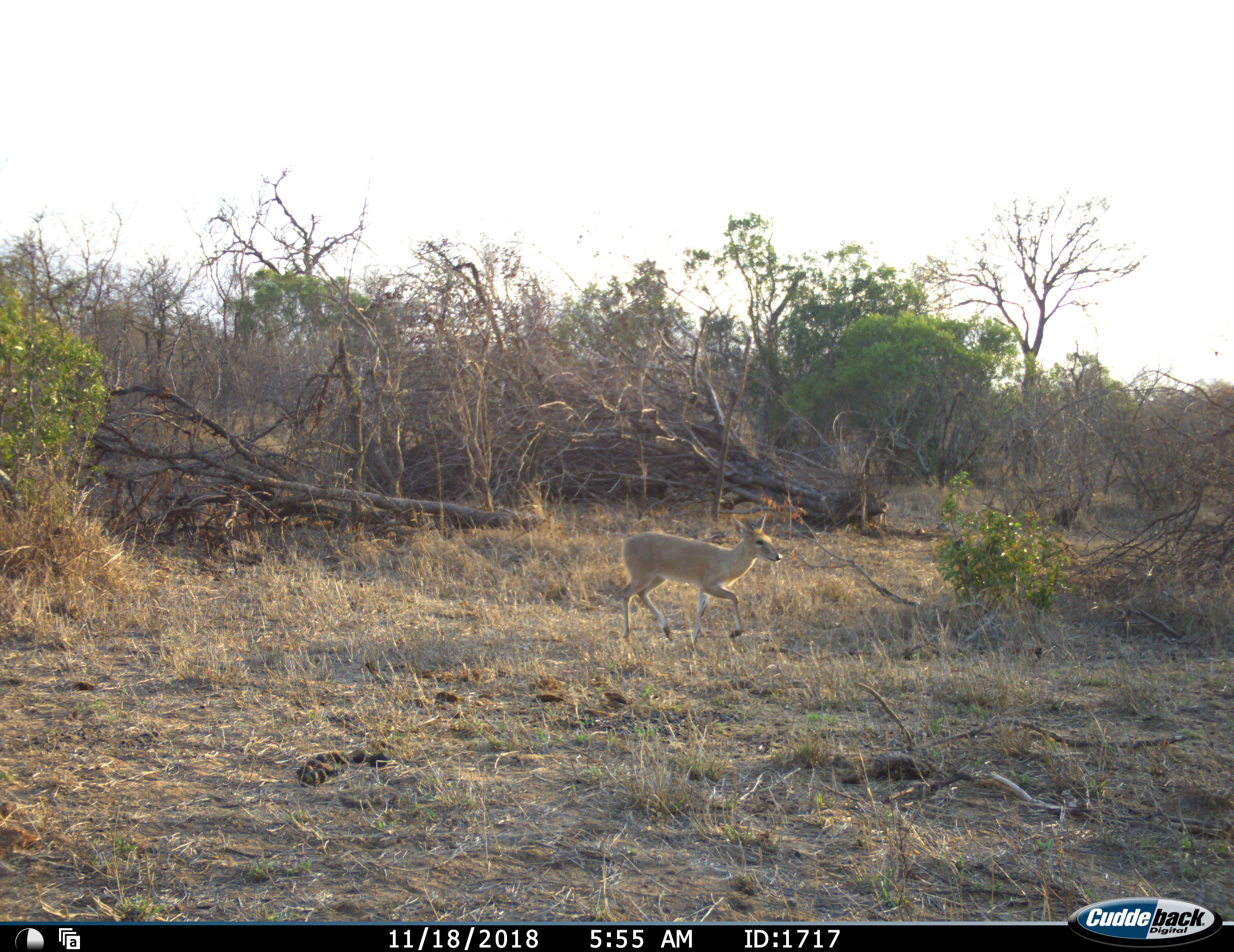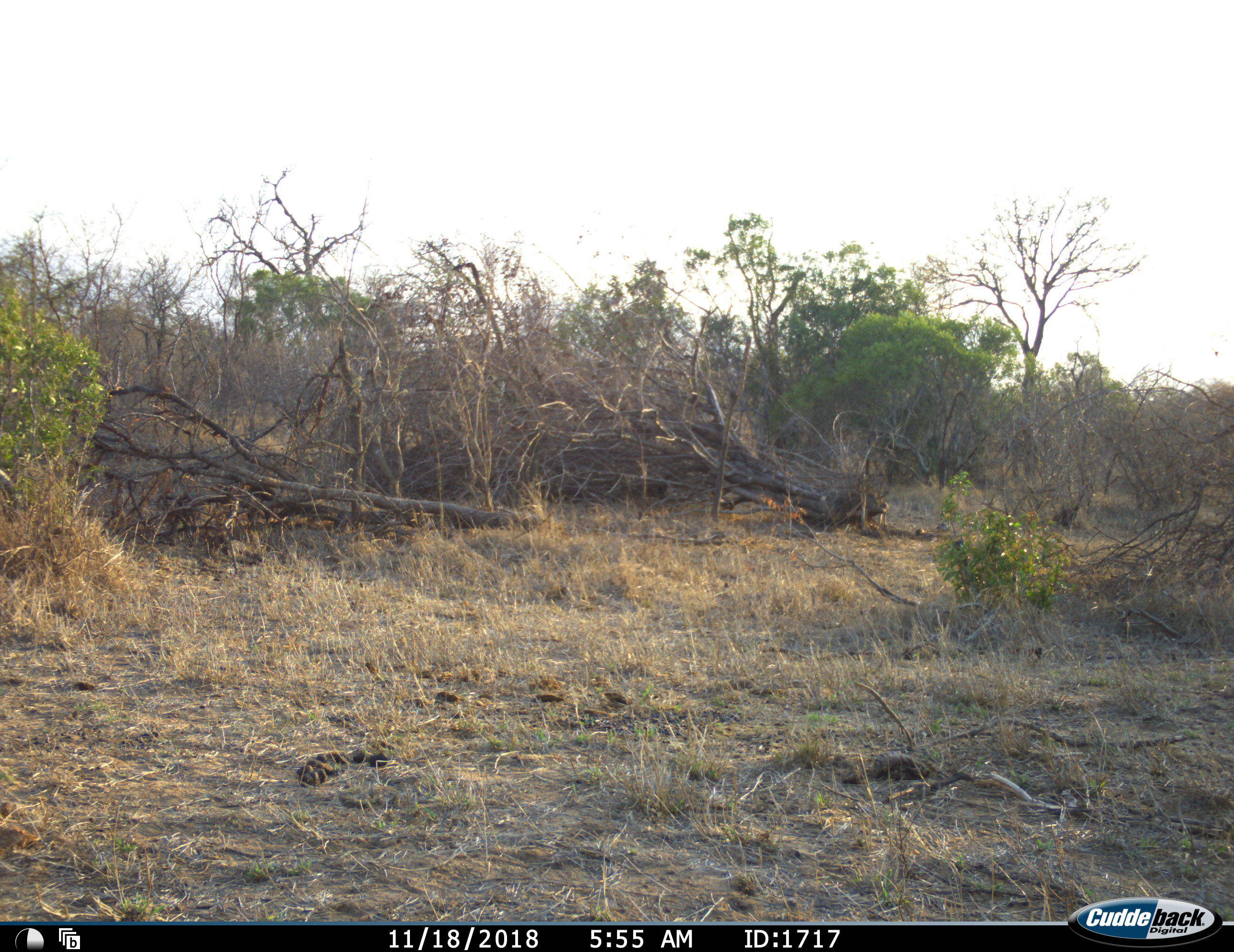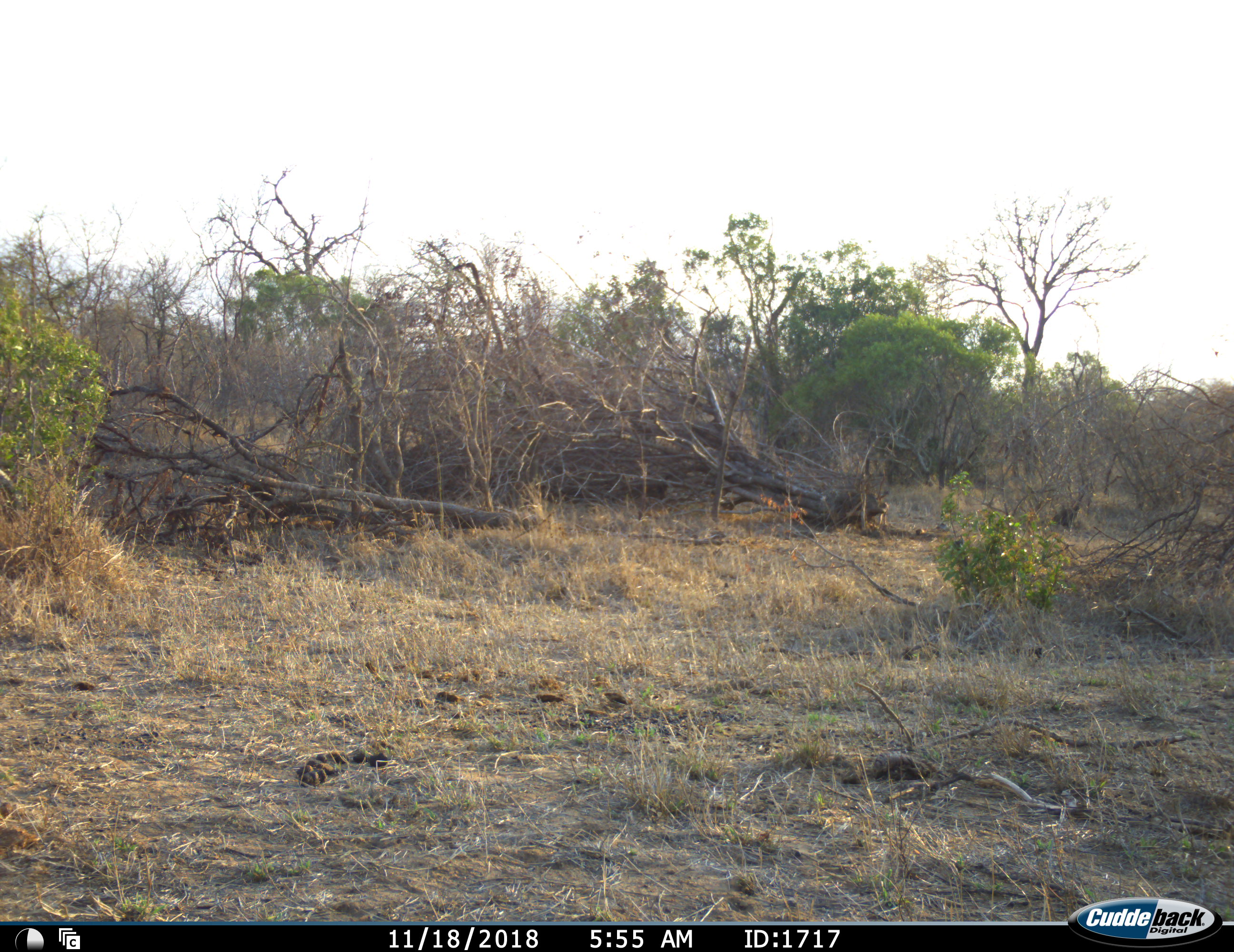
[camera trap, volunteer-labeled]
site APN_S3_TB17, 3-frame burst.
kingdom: Animalia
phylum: Chordata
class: Mammalia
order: Artiodactyla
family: Bovidae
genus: Sylvicapra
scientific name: Sylvicapra grimmia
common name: common duiker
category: duikercommongrey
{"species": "duikercommongrey (common duiker) (Sylvicapra grimmia)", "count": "1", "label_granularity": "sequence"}